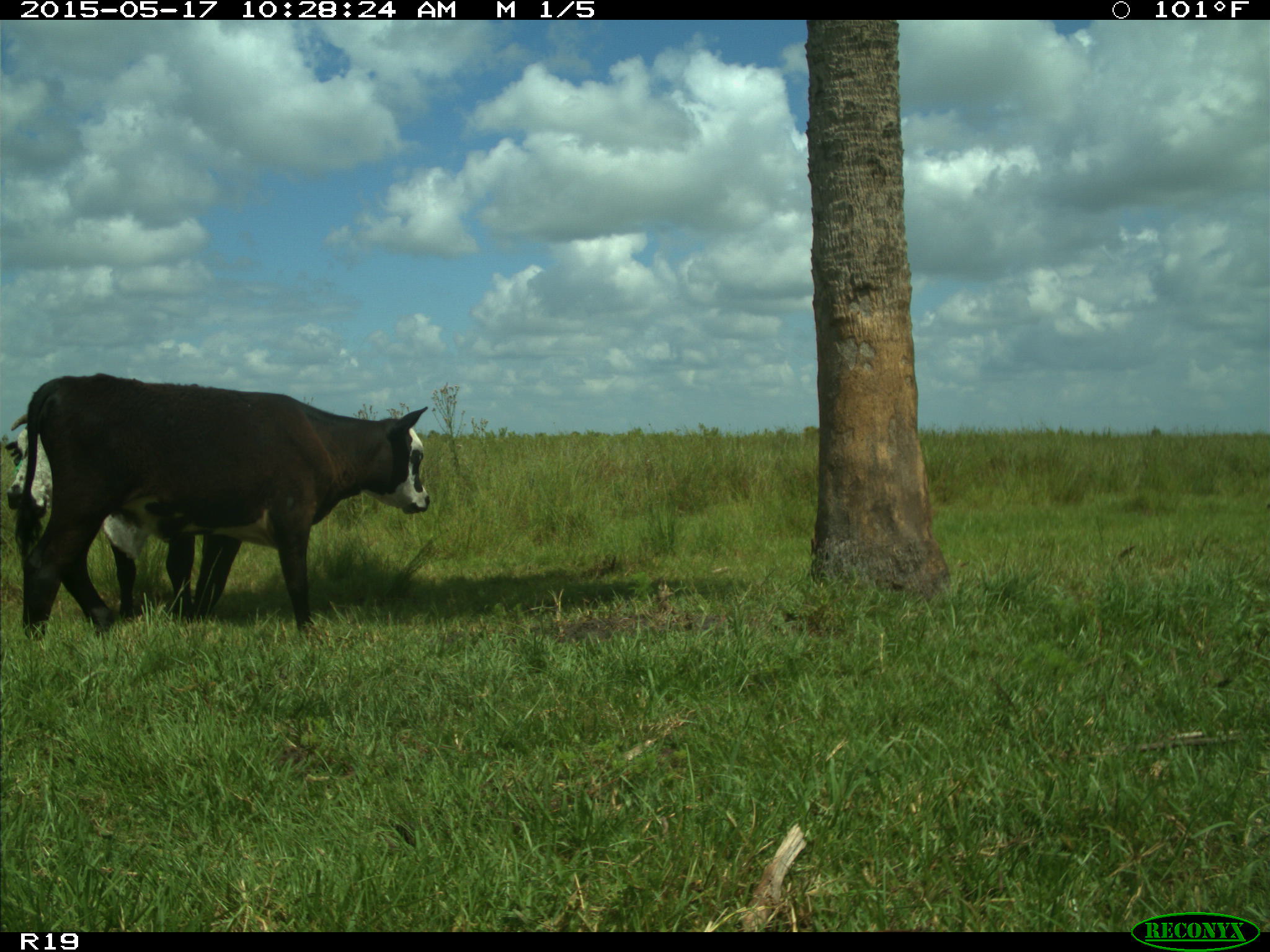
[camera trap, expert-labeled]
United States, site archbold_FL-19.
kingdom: Animalia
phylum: Chordata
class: Mammalia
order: Artiodactyla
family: Bovidae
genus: Bos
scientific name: Bos taurus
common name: domestic cow